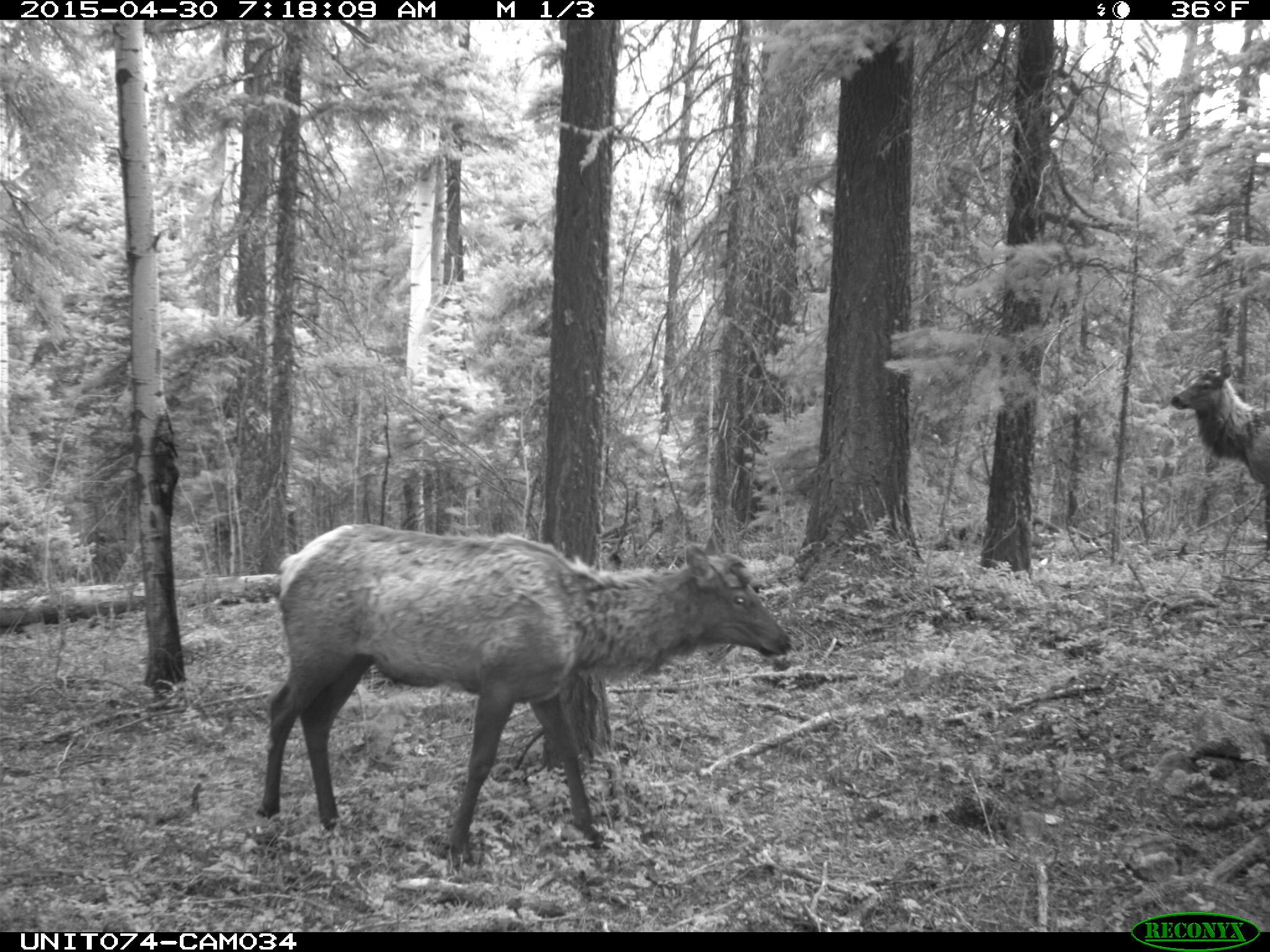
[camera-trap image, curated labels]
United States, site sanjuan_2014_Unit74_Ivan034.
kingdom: Animalia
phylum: Chordata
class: Mammalia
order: Artiodactyla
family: Cervidae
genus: Cervus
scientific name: Cervus elaphus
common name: red deer